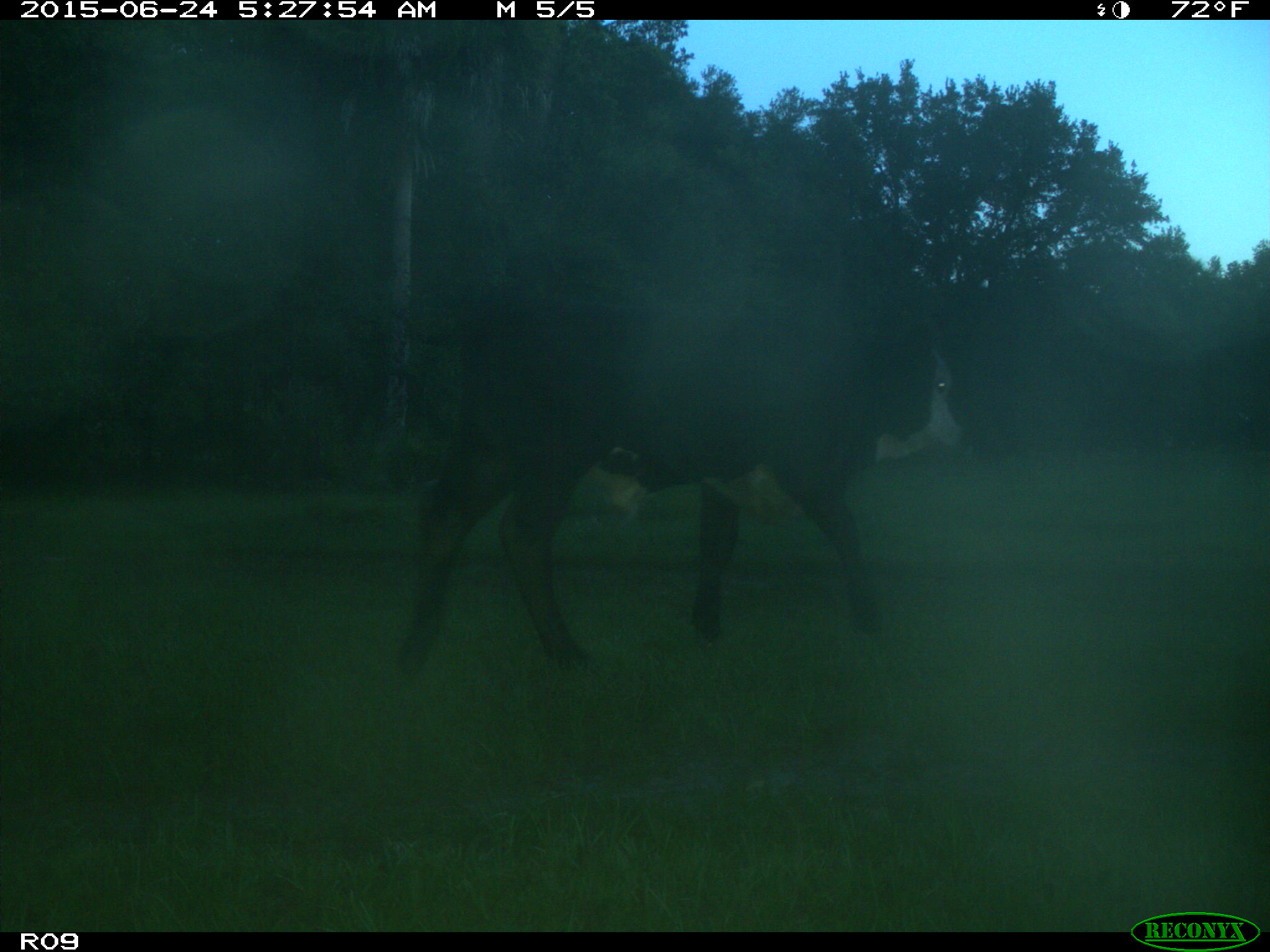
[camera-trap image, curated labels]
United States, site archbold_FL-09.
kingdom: Animalia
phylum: Chordata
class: Mammalia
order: Artiodactyla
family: Bovidae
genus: Bos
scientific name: Bos taurus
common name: domestic cow